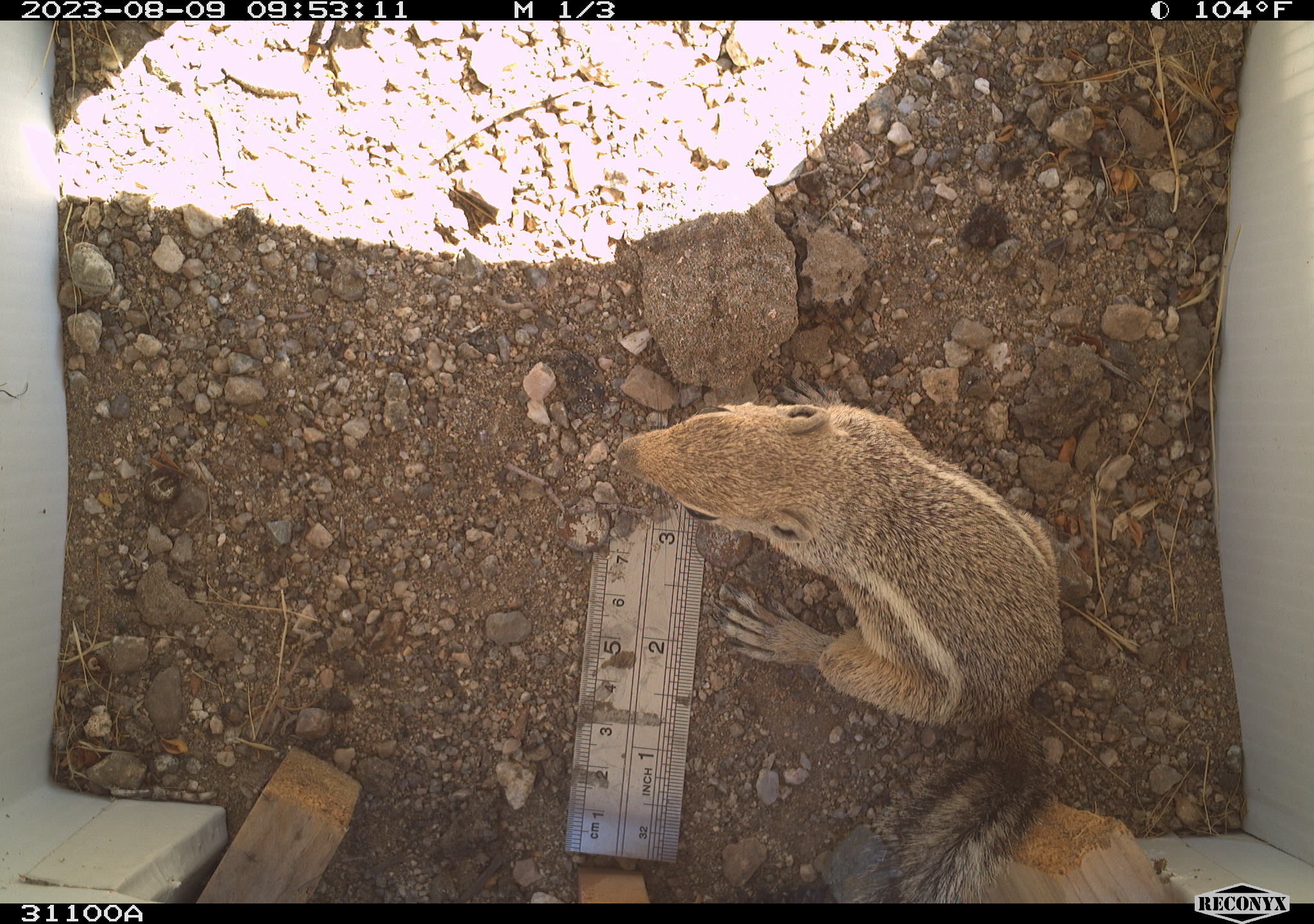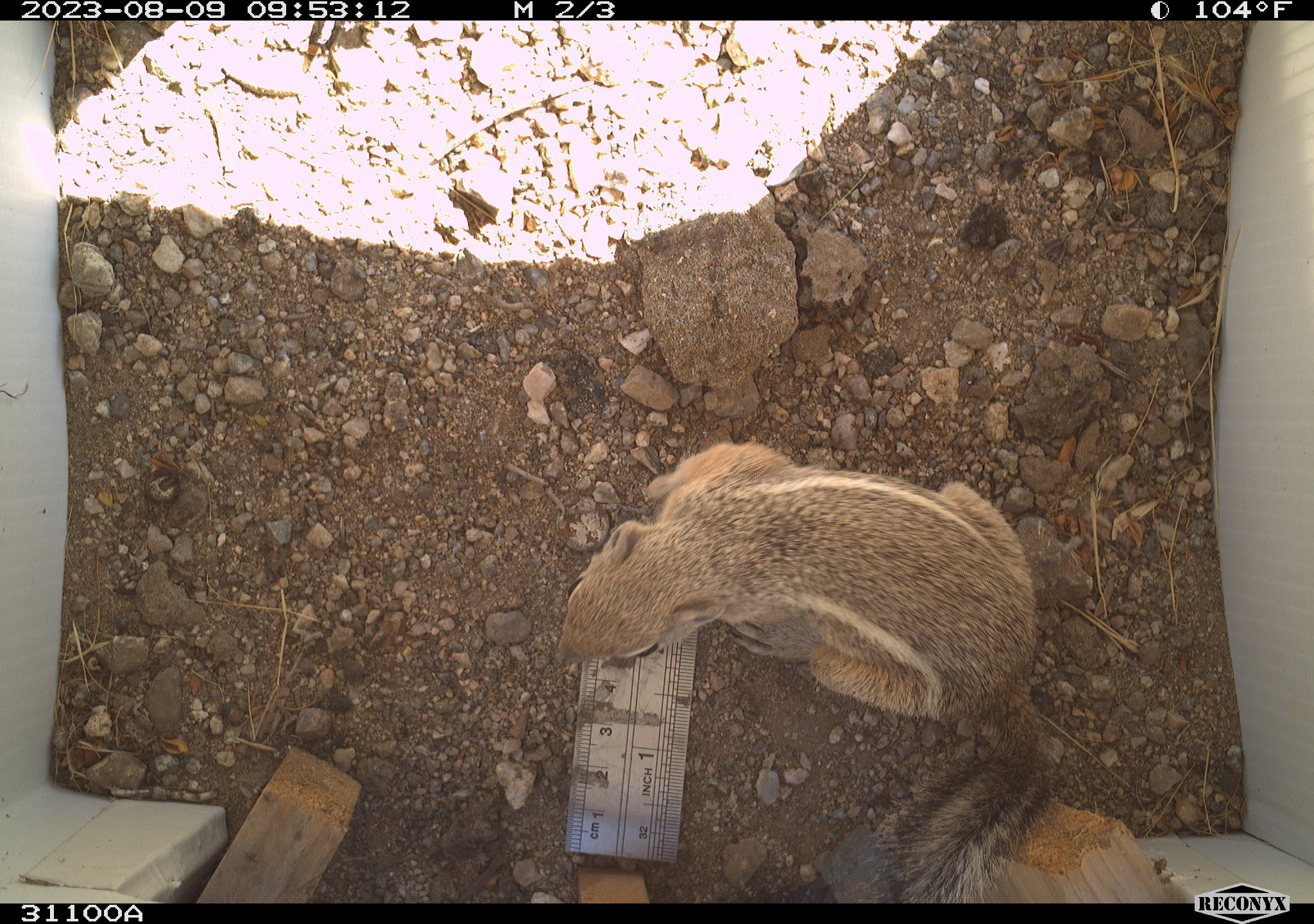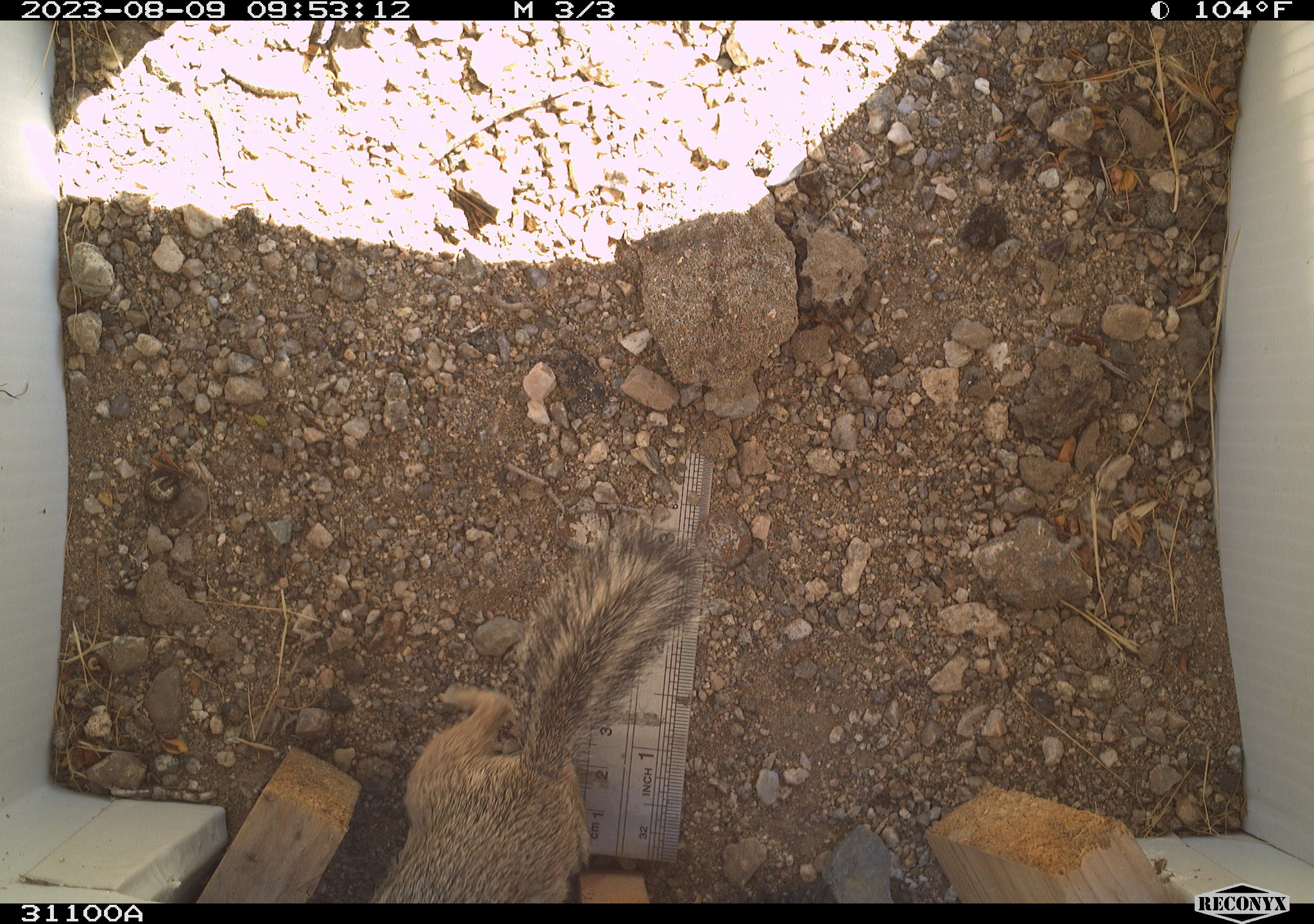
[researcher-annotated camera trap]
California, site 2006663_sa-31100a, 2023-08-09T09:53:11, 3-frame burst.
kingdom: Animalia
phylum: Chordata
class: Mammalia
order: Rodentia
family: Sciuridae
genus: Ammospermophilus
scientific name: Ammospermophilus leucurus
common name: white-tailed antelope squirrel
White-tailed antelope squirrel (Ammospermophilus leucurus).